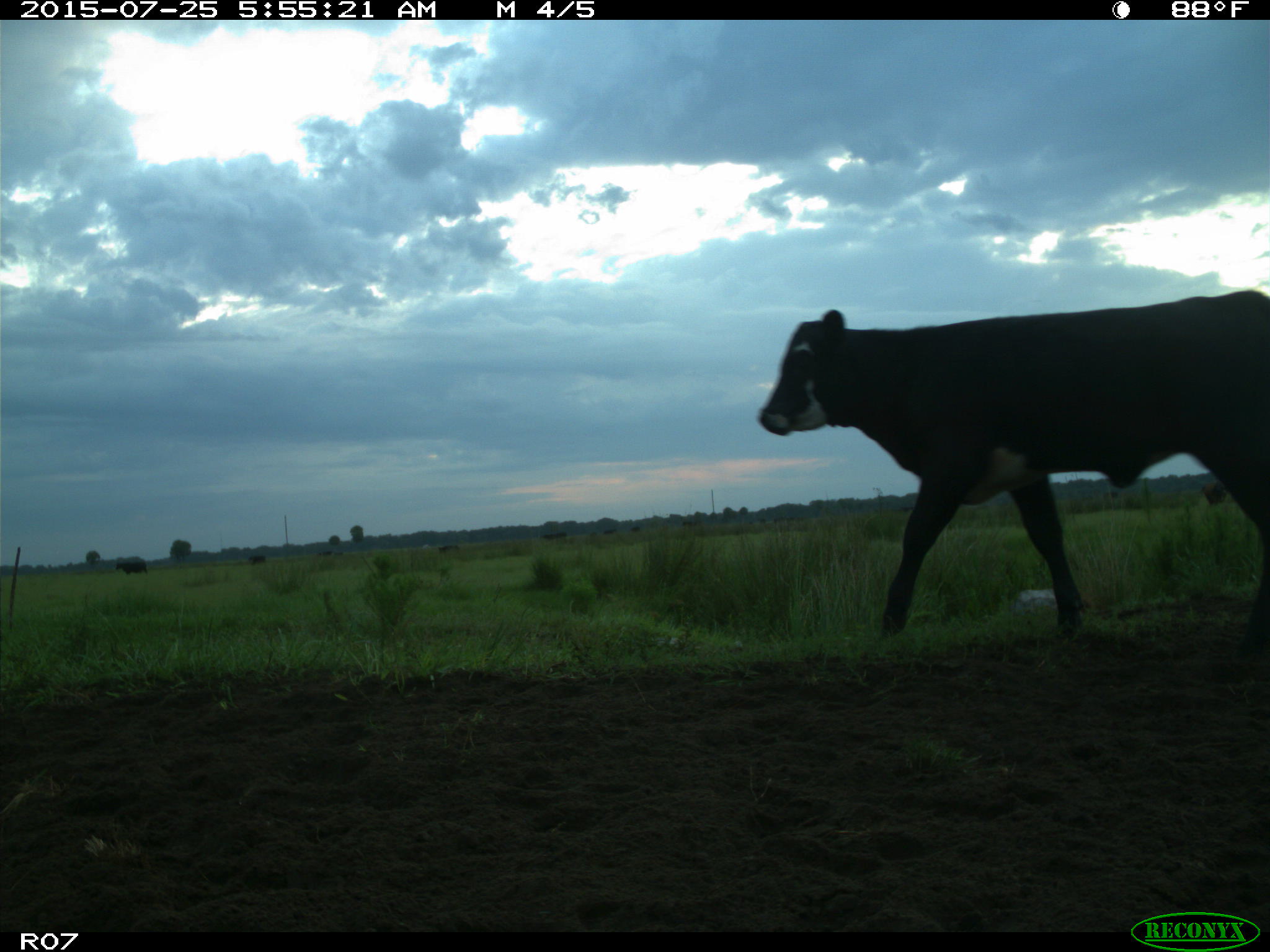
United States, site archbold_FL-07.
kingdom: Animalia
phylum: Chordata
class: Mammalia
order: Artiodactyla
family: Bovidae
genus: Bos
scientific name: Bos taurus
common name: domestic cow